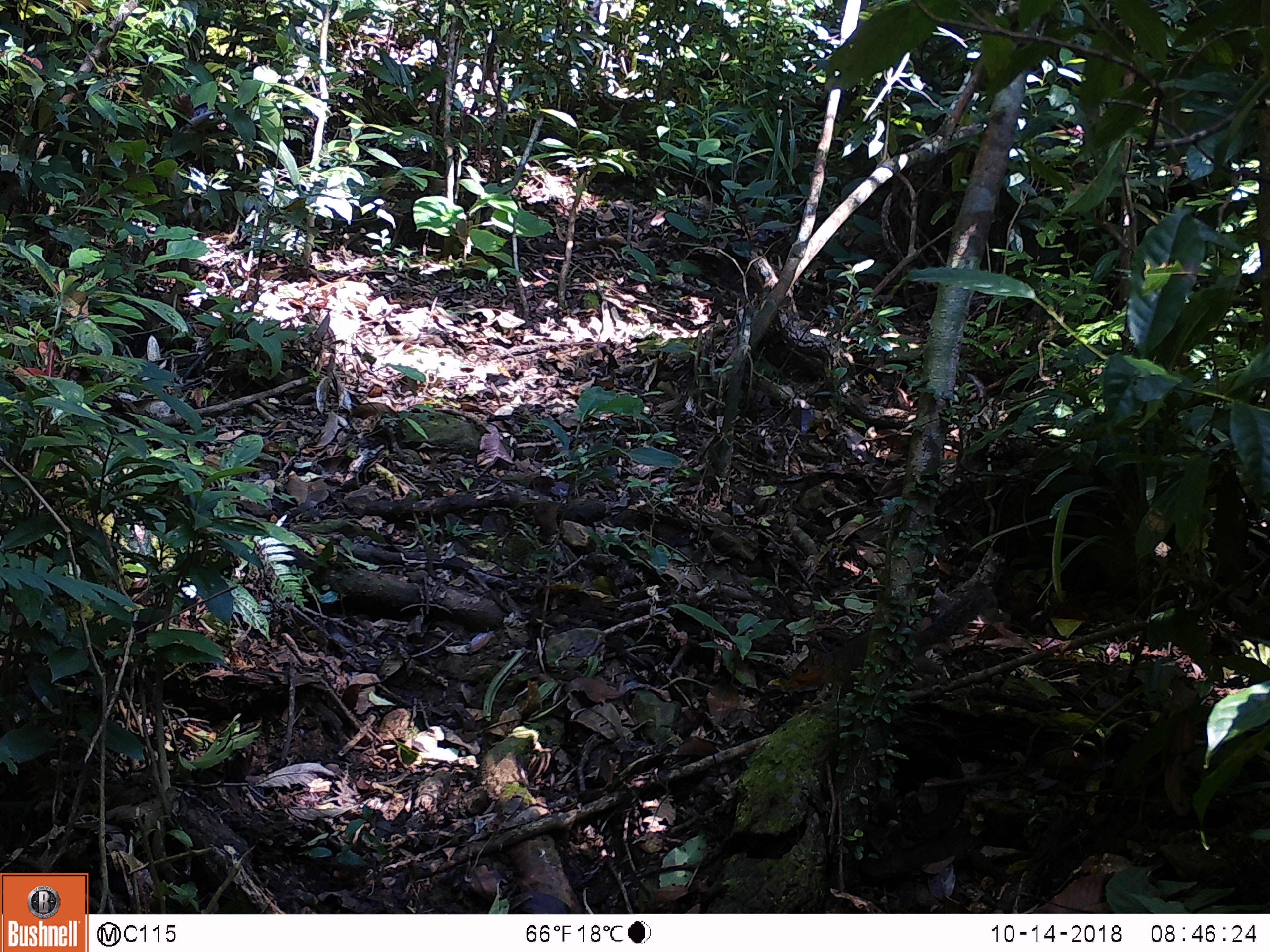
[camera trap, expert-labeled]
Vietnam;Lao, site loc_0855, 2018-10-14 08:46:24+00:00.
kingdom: Animalia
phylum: Chordata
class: Mammalia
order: Rodentia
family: Sciuridae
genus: Dremomys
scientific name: Dremomys rufigenis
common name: red-cheeked squirrel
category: red cheeked squirrel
Red cheeked squirrel (red-cheeked squirrel) (Dremomys rufigenis). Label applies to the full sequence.